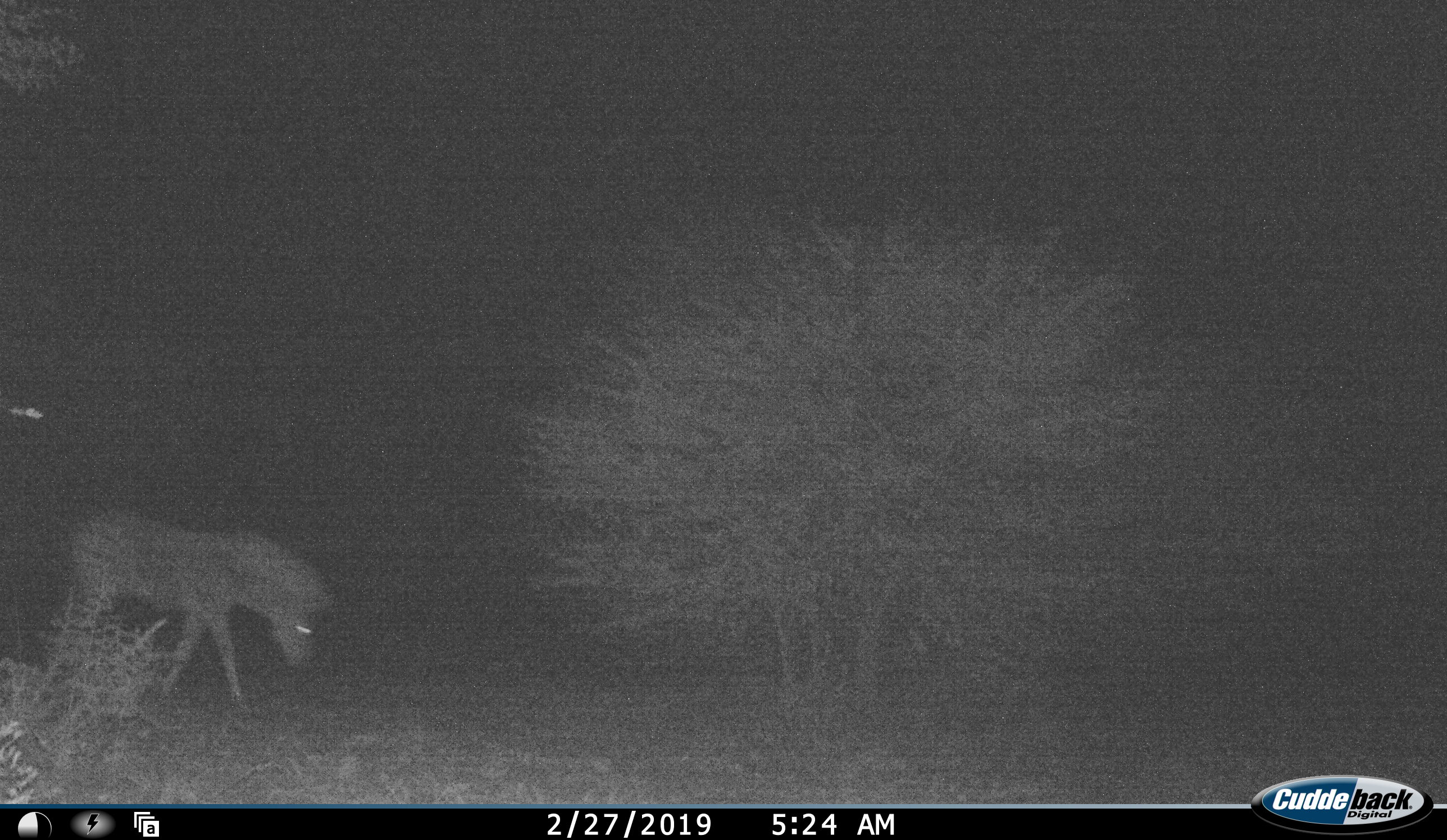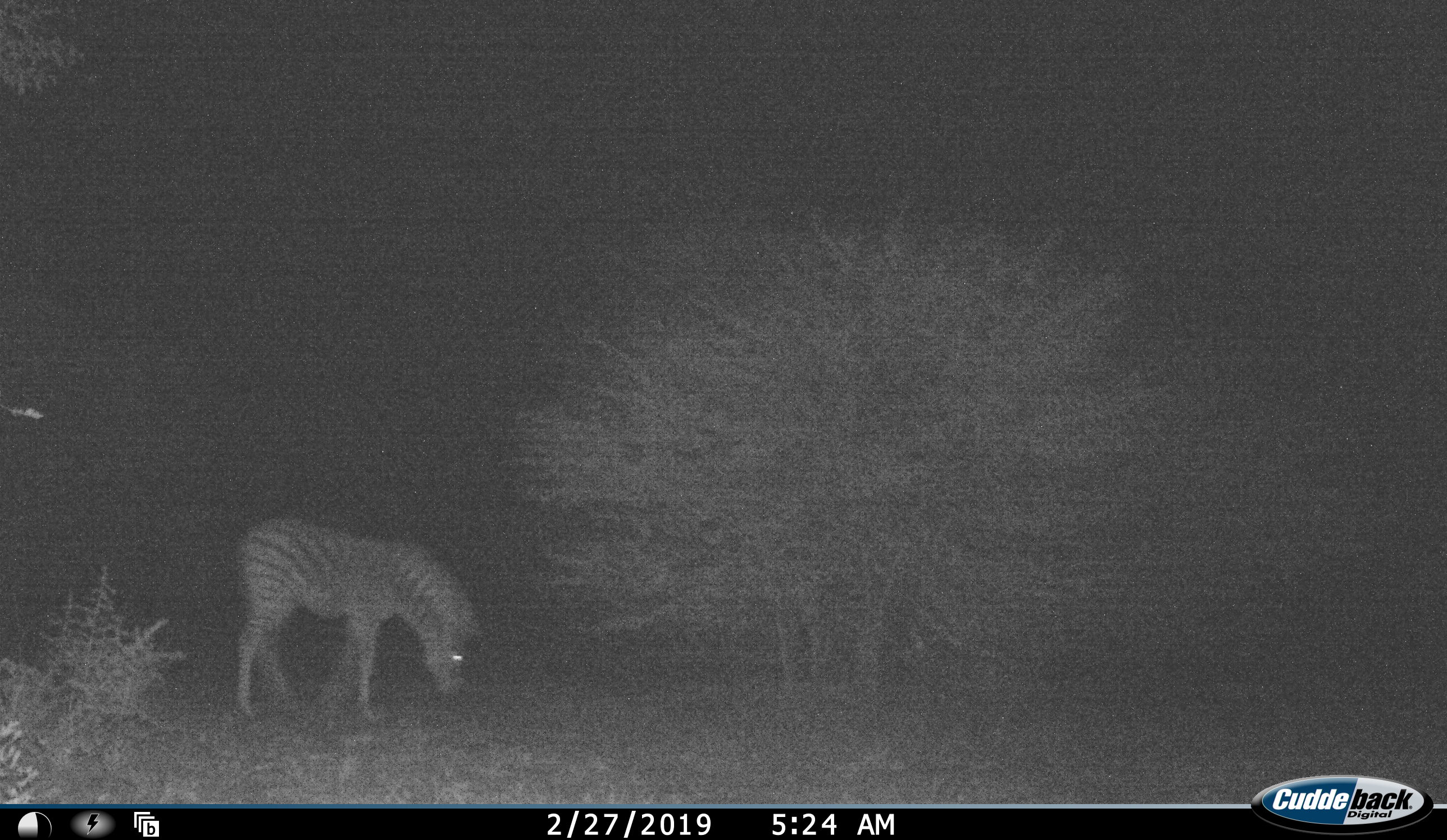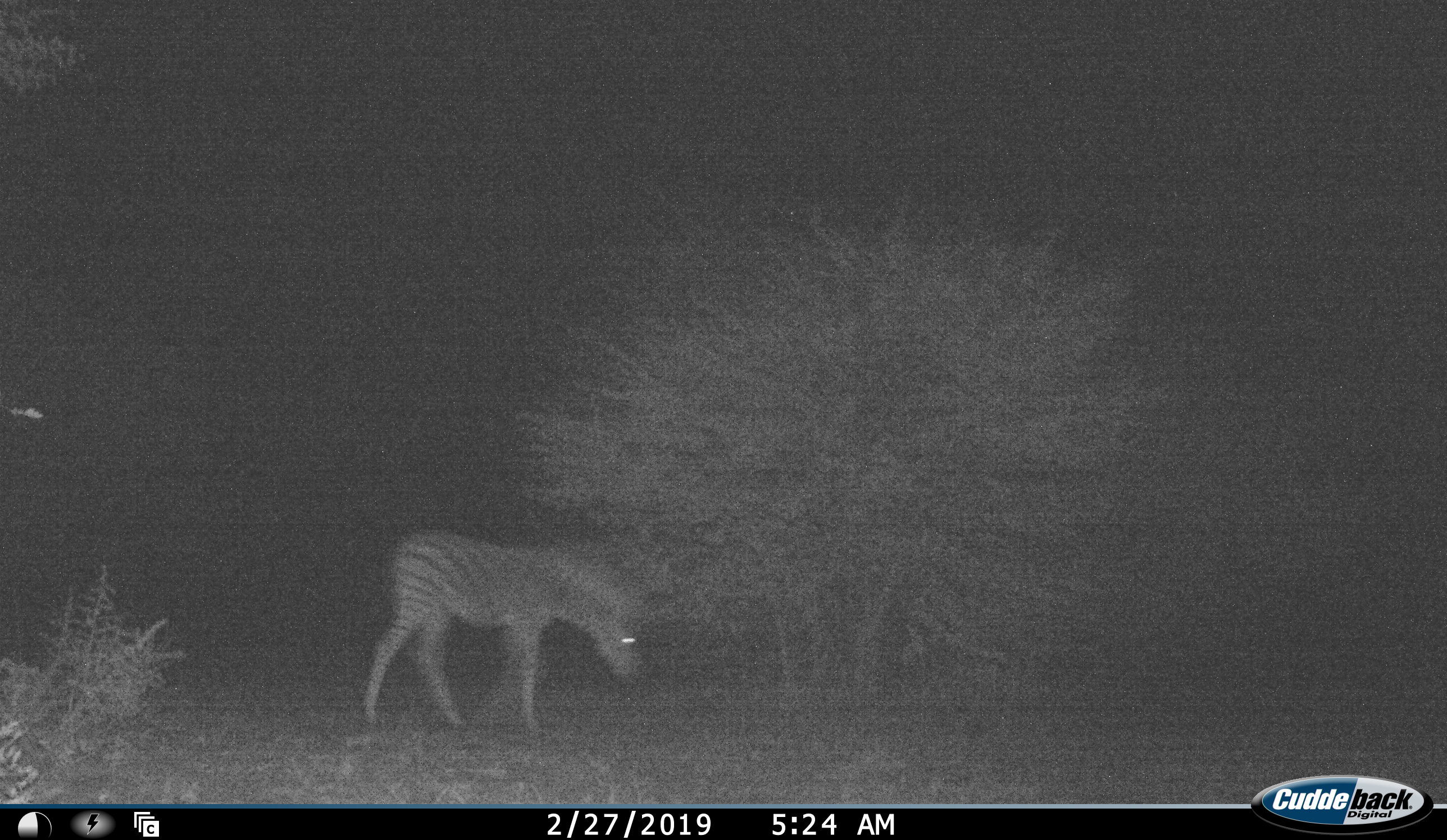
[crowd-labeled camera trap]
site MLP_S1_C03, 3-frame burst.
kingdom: Animalia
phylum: Chordata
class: Mammalia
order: Perissodactyla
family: Equidae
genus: Equus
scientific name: Equus quagga burchellii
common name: burchell's zebra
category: zebraburchells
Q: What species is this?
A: Zebraburchells (burchell's zebra) (Equus quagga burchellii).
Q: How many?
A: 1.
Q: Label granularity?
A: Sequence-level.